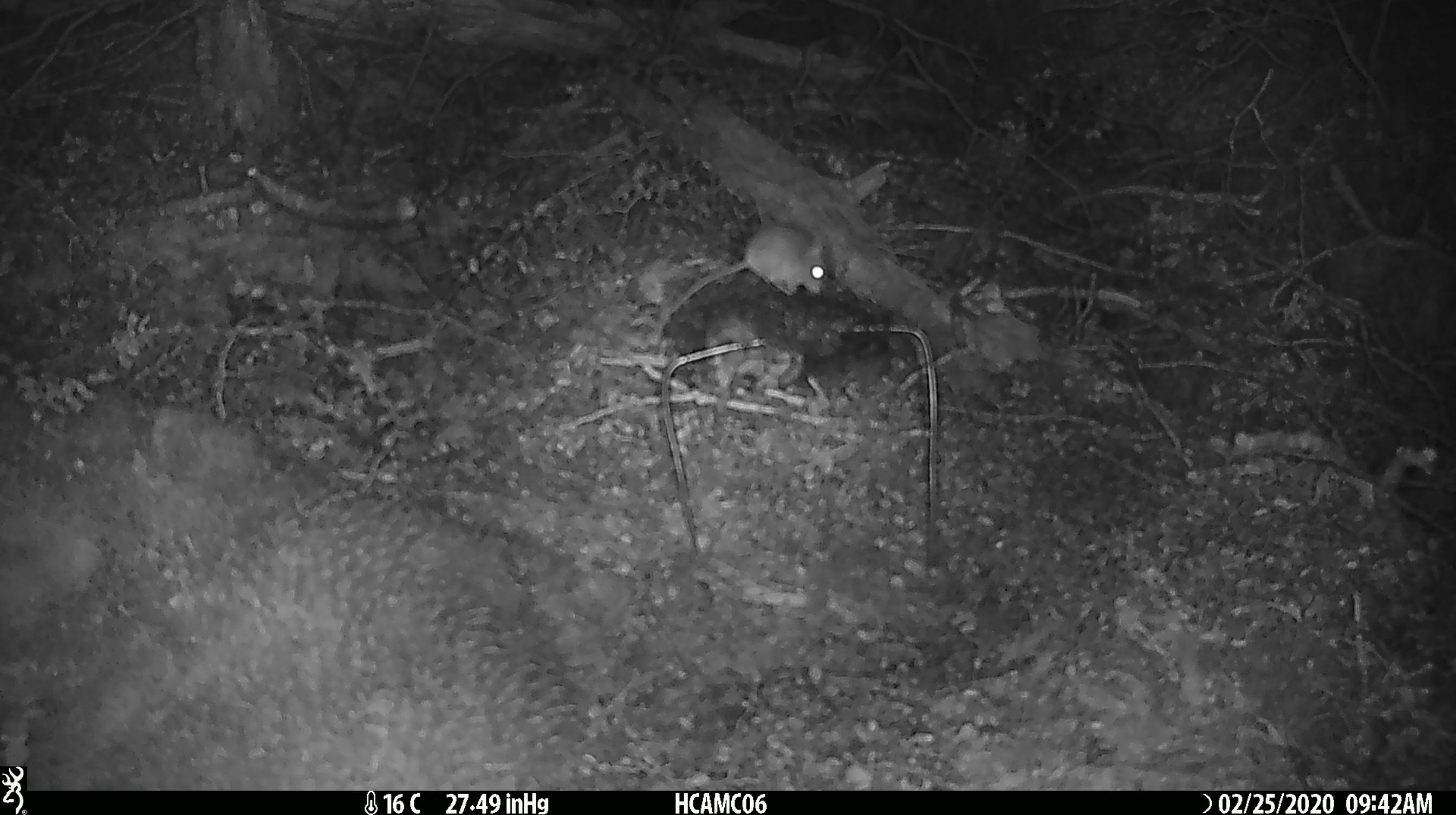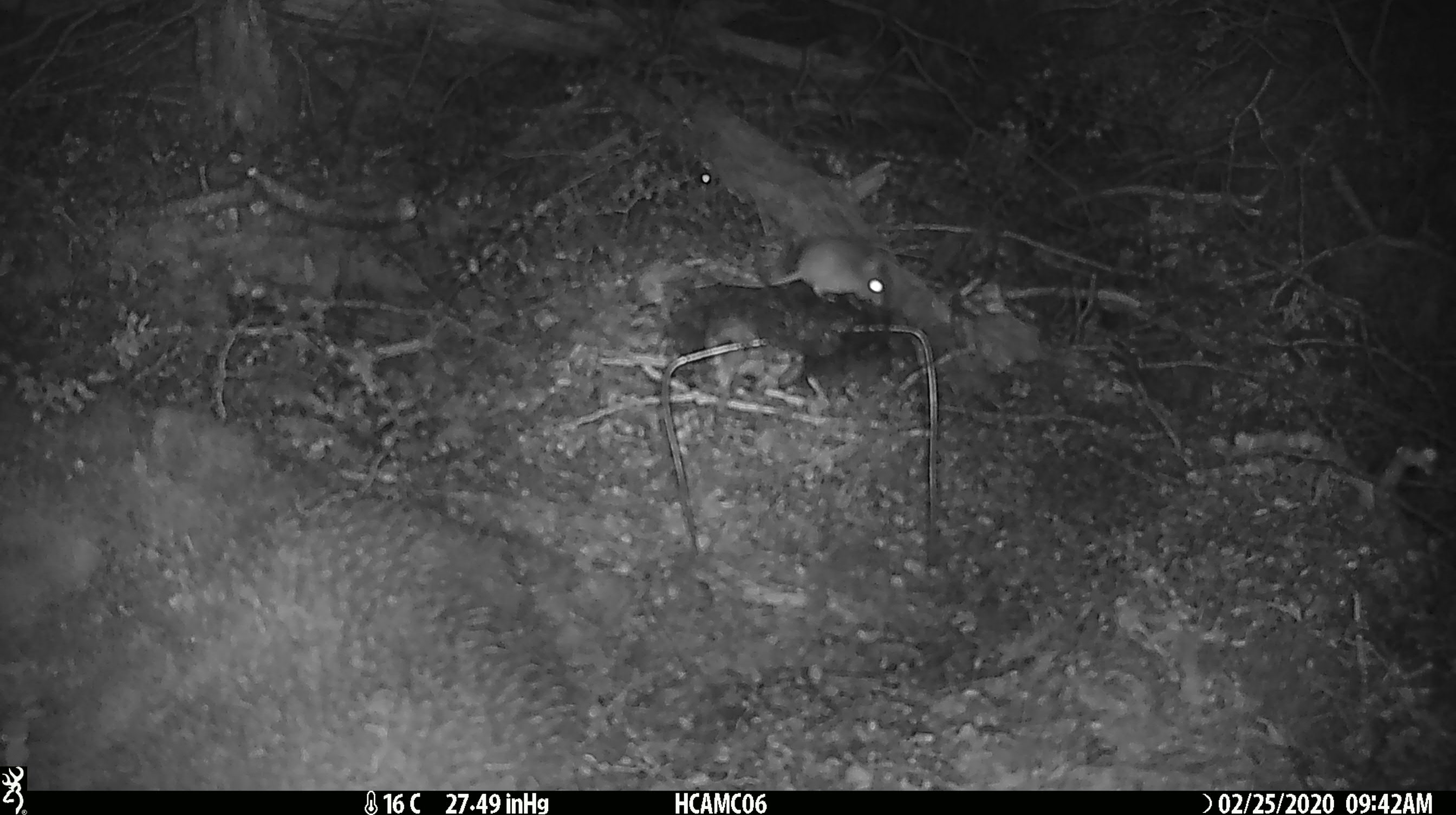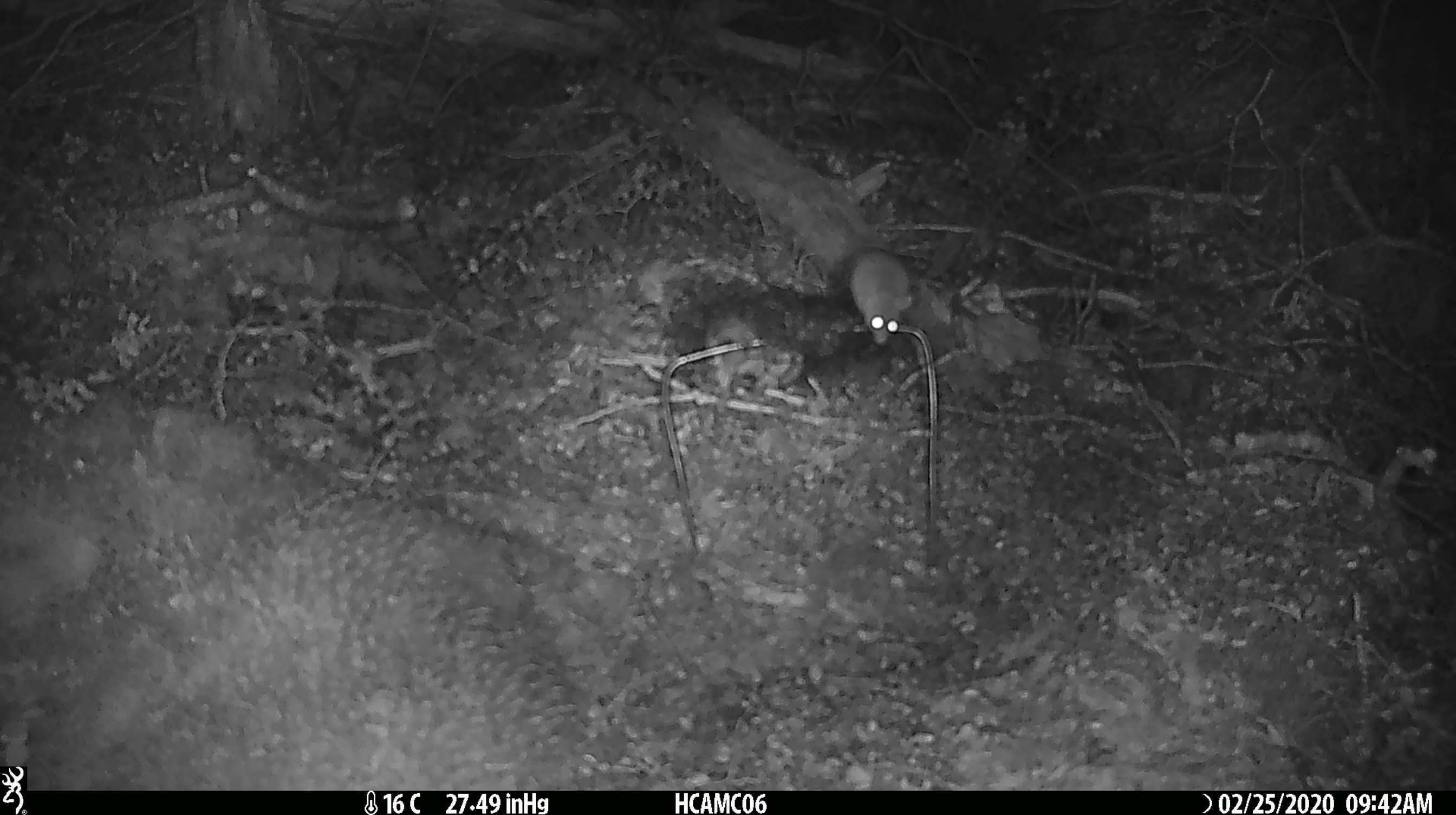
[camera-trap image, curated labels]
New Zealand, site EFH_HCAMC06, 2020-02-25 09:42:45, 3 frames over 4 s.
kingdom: Animalia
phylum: Chordata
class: Mammalia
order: Rodentia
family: Muridae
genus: Mus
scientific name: Mus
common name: mouse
Mouse (Mus).